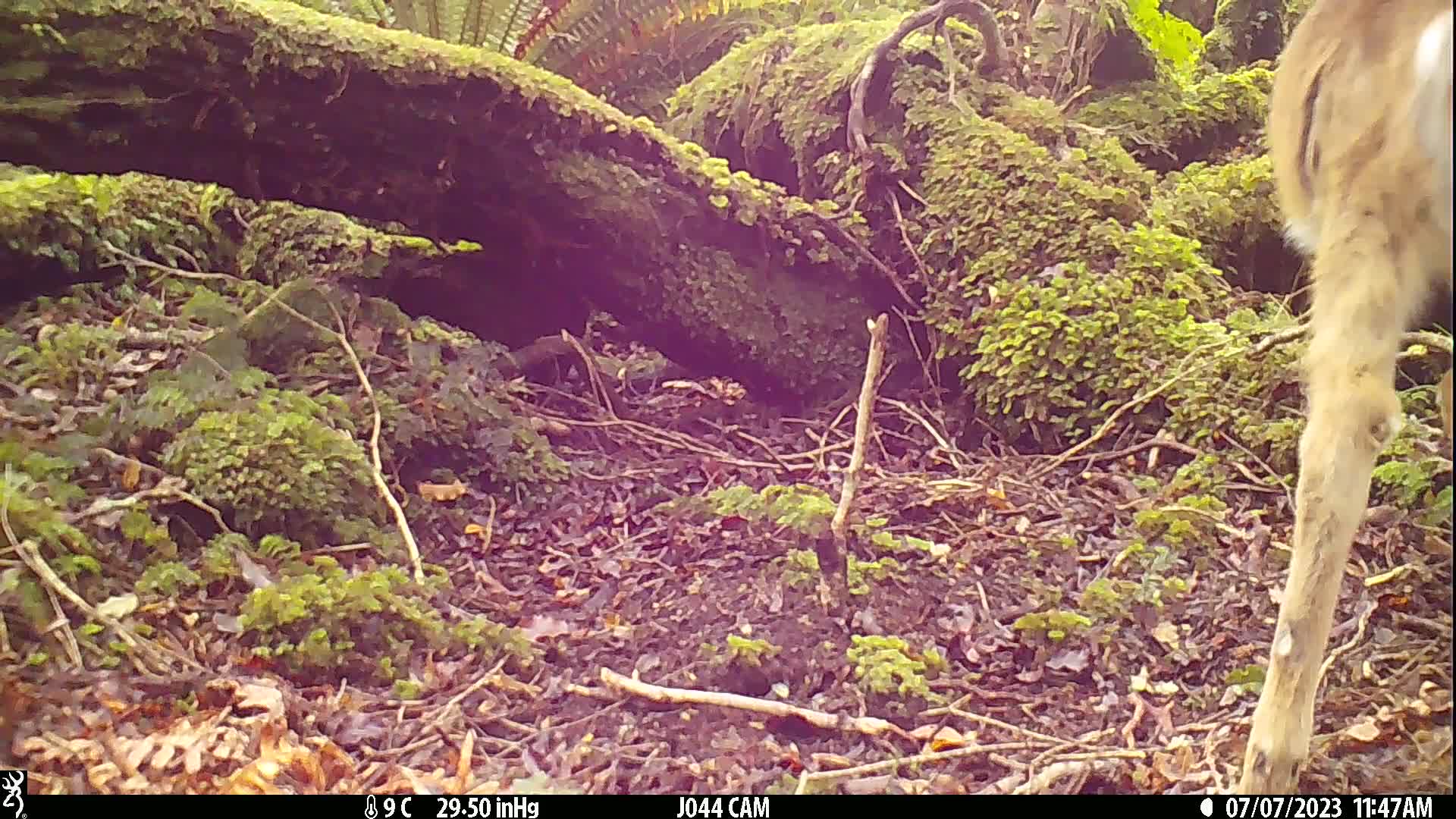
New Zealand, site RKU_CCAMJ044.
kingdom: Animalia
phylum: Chordata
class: Mammalia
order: Artiodactyla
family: Cervidae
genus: Odocoileus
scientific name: Odocoileus virginianus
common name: white-tailed deer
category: white tailed deer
White tailed deer (white-tailed deer) (Odocoileus virginianus).